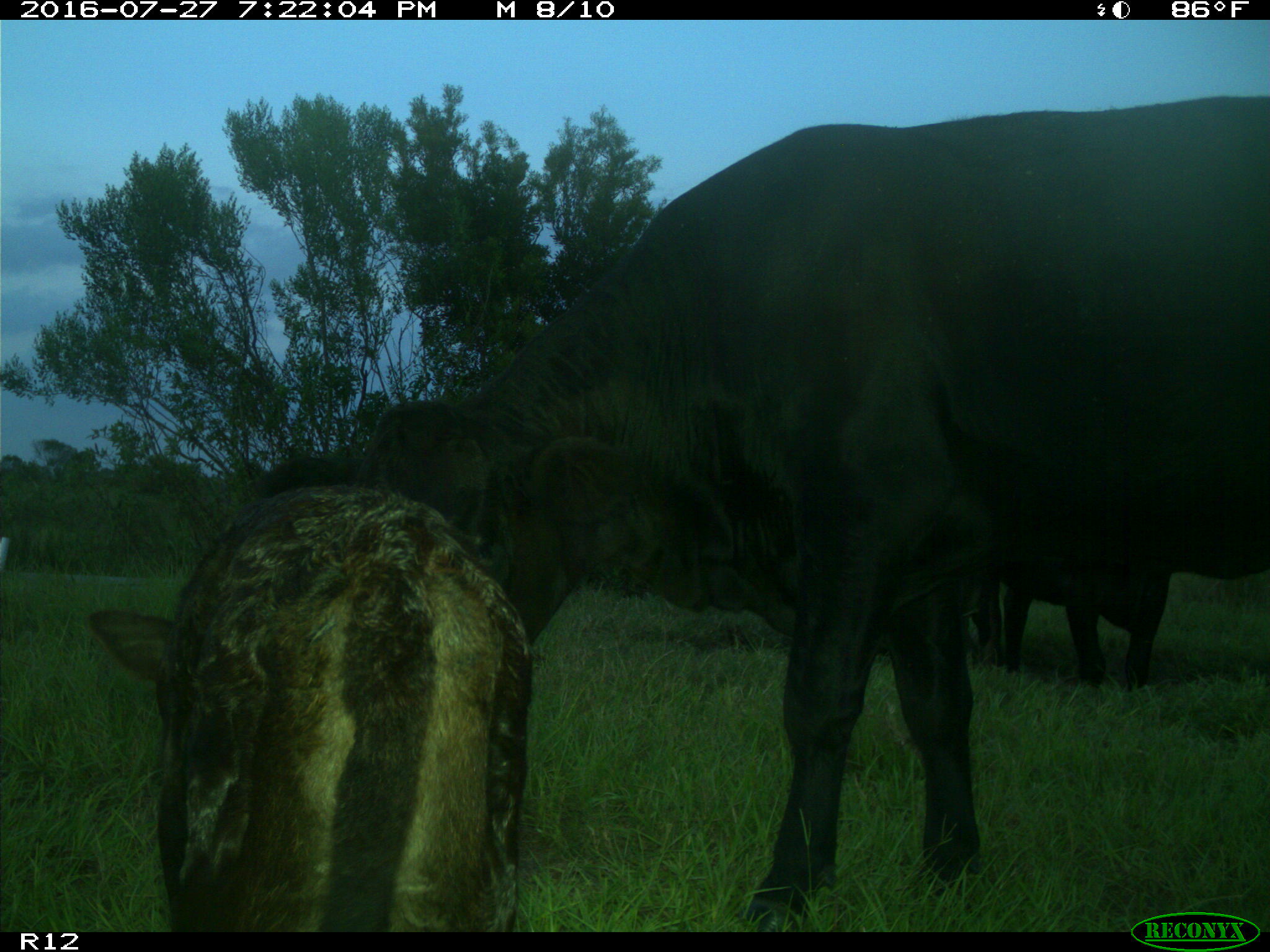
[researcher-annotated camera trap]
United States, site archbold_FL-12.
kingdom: Animalia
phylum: Chordata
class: Mammalia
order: Artiodactyla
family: Bovidae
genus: Bos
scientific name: Bos taurus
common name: domestic cow